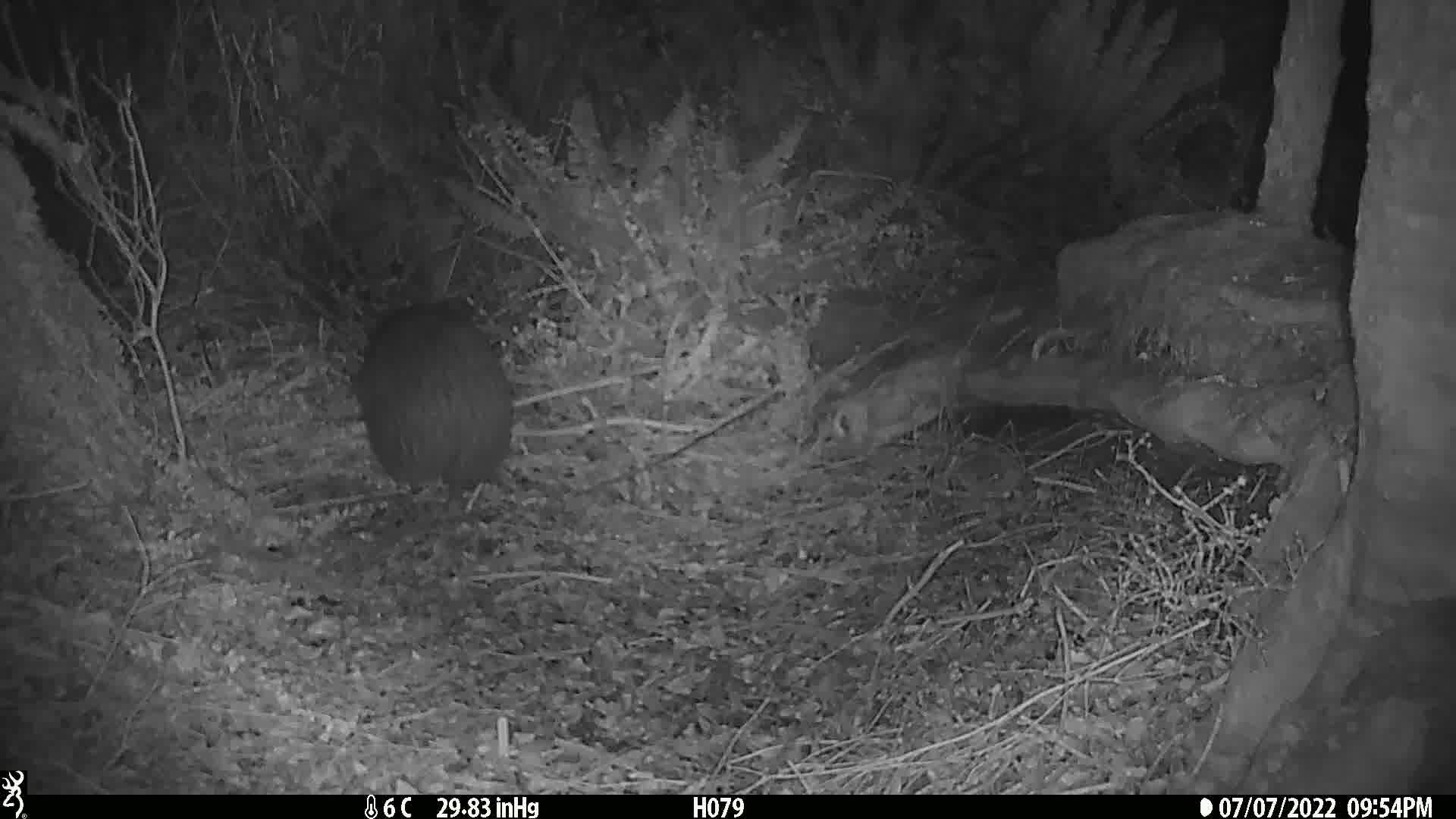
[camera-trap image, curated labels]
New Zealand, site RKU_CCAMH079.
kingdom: Animalia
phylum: Chordata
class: Aves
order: Apterygiformes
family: Apterygidae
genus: Apteryx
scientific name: Apteryx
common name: kiwi